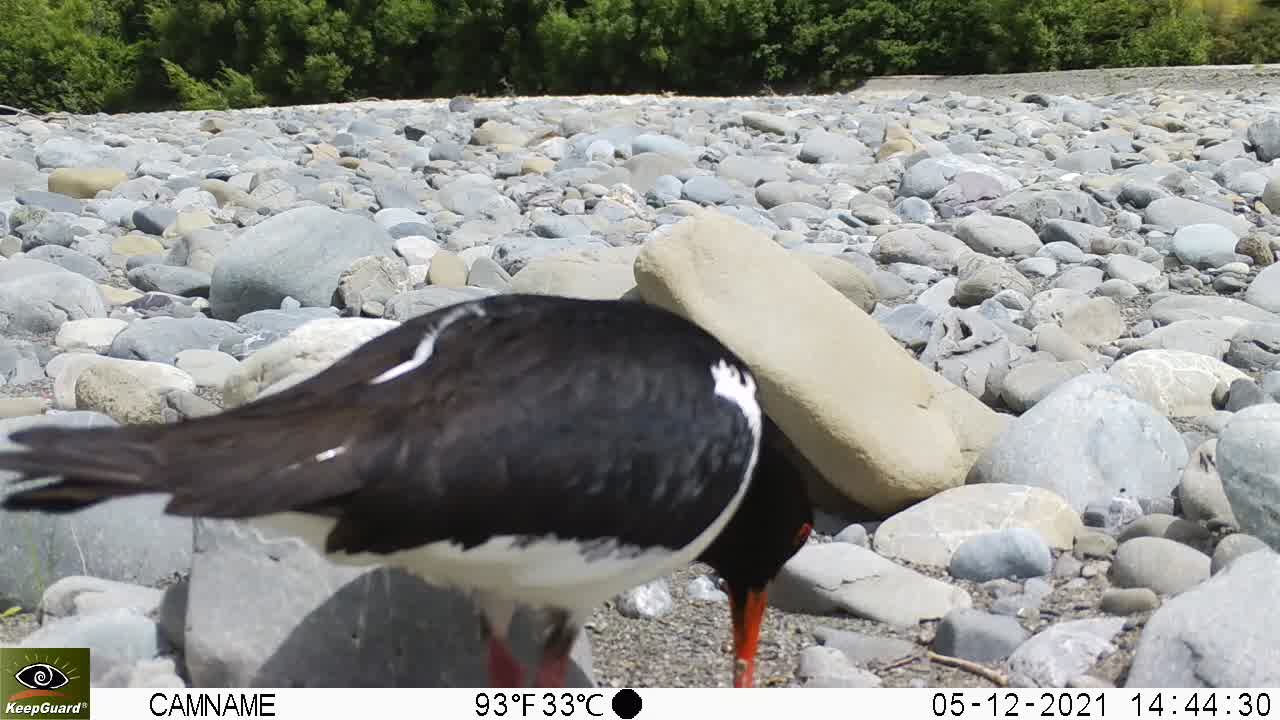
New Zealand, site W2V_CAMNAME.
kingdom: Animalia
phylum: Chordata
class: Aves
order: Charadriiformes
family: Haematopodidae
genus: Haematopus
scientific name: Haematopus unicolor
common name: variable oystercatcher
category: oystercatcher